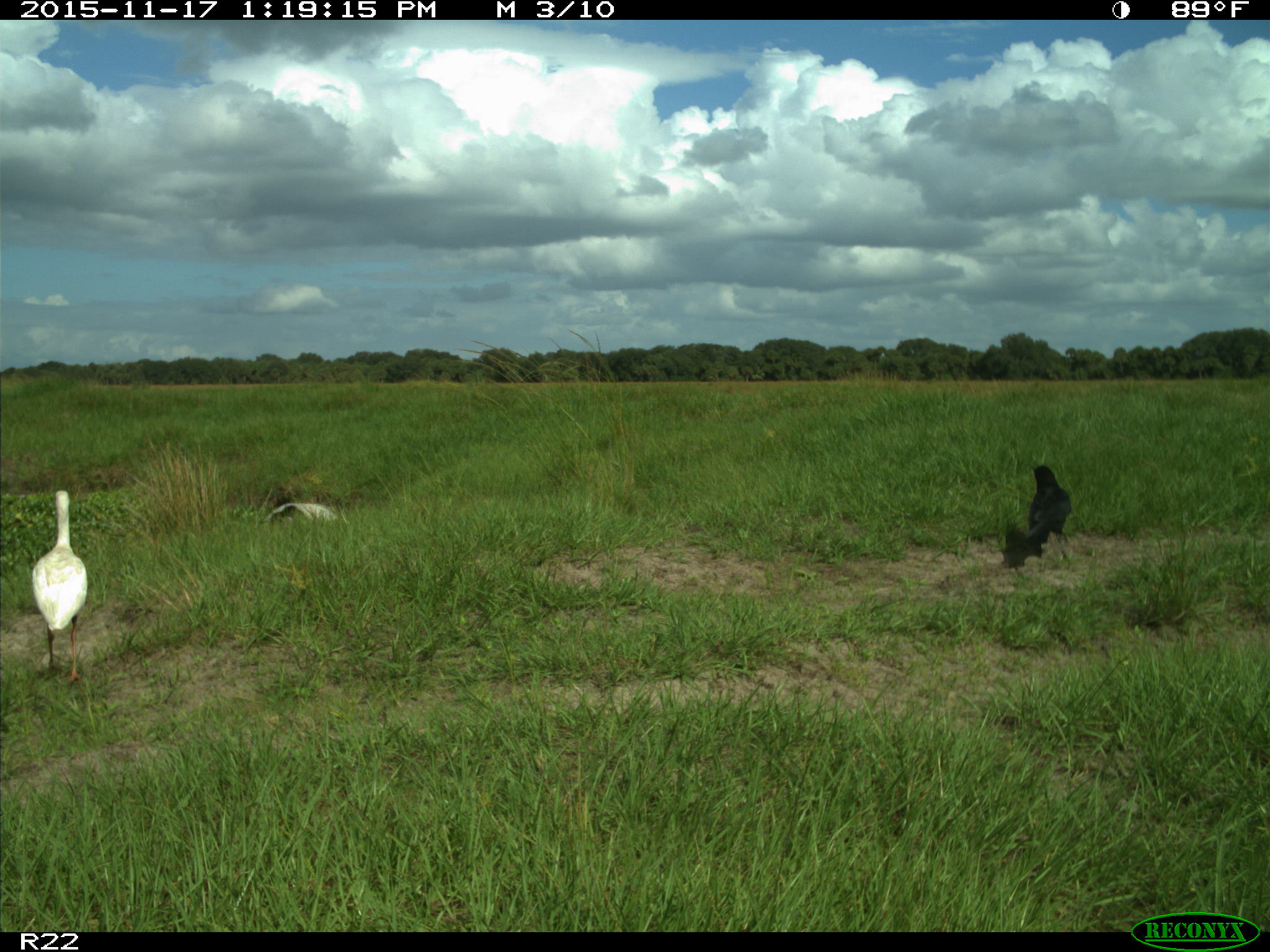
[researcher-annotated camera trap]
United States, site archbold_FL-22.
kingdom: Animalia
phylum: Chordata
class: Aves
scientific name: Aves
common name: birds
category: unidentified bird